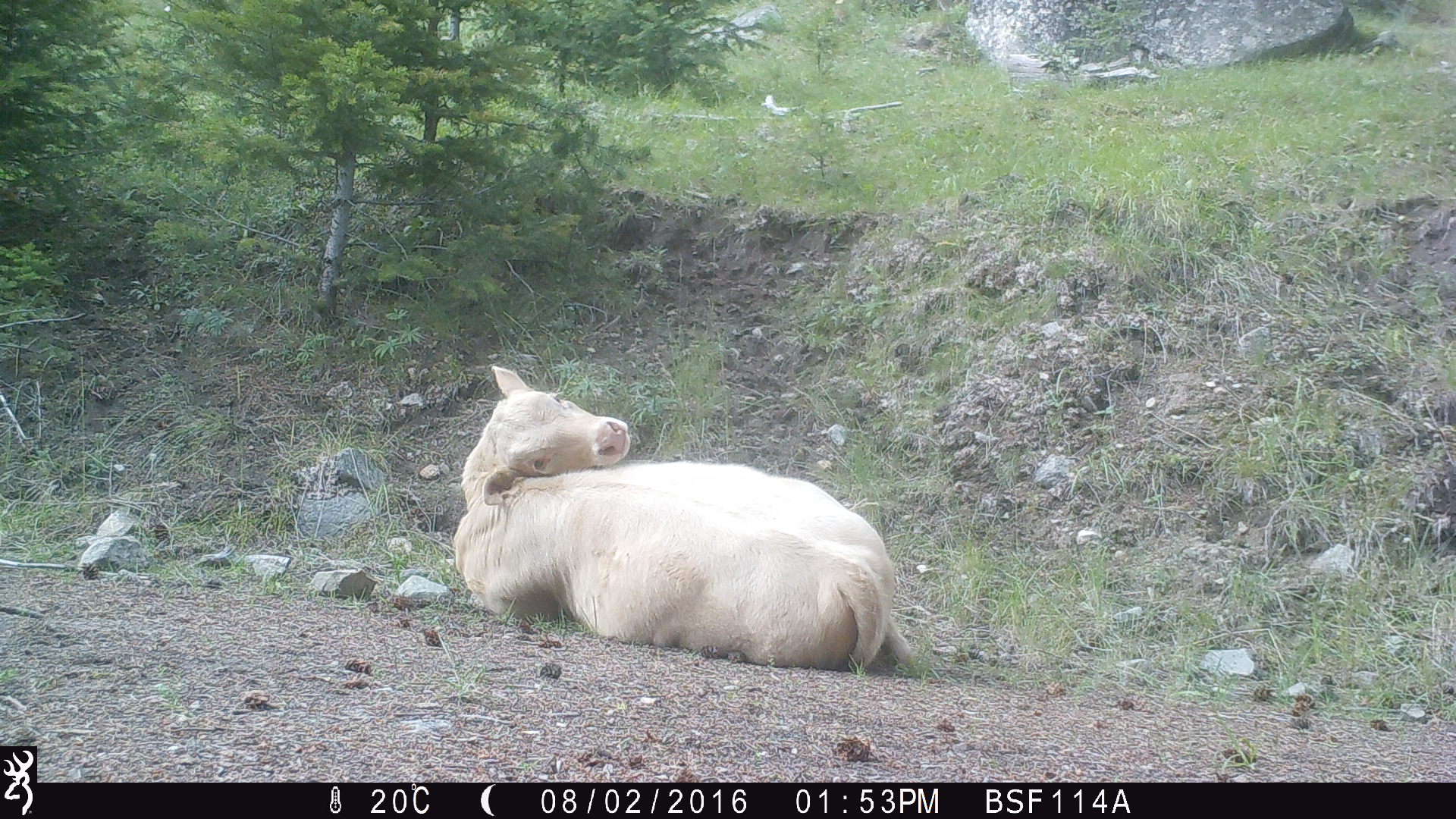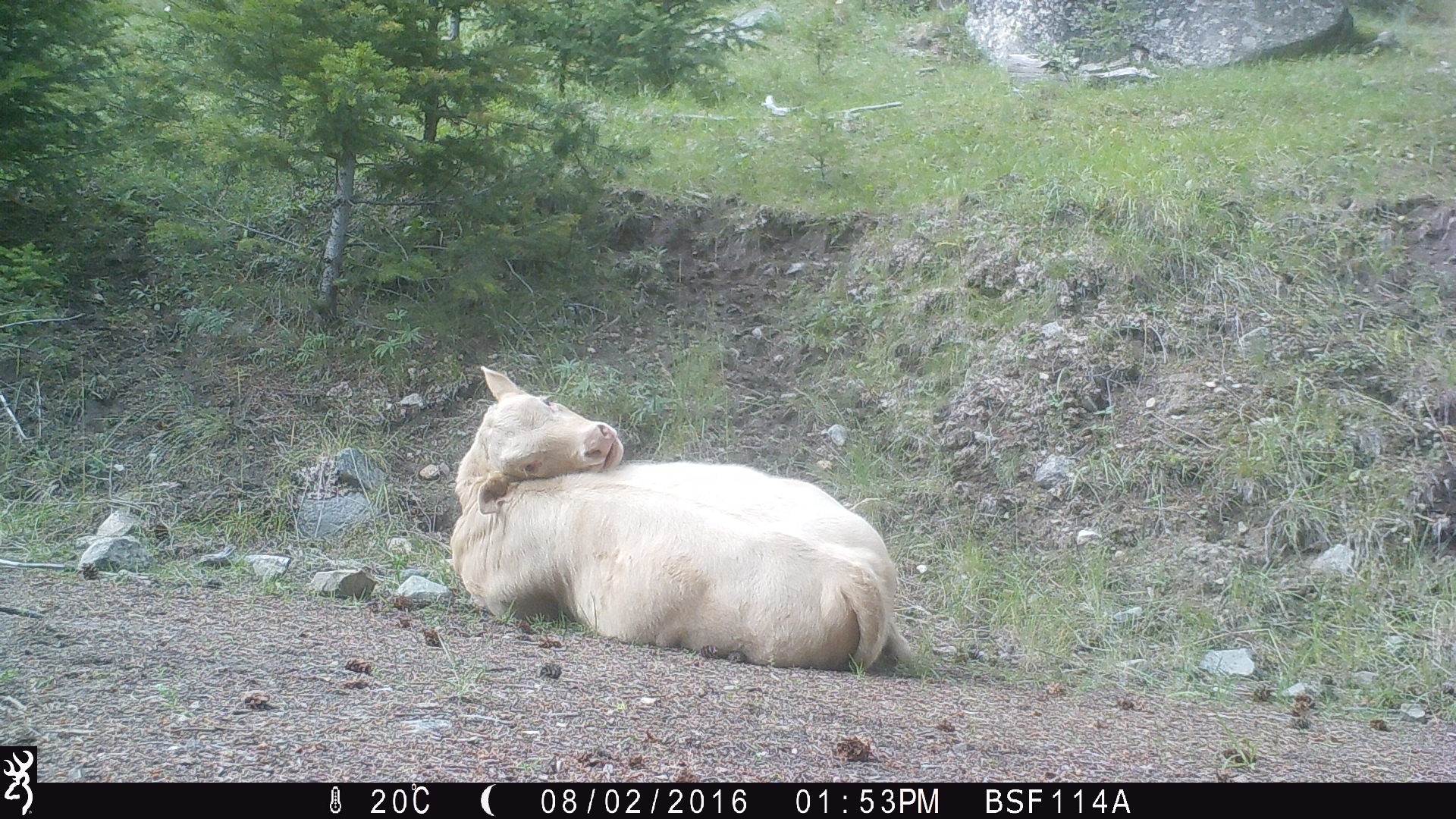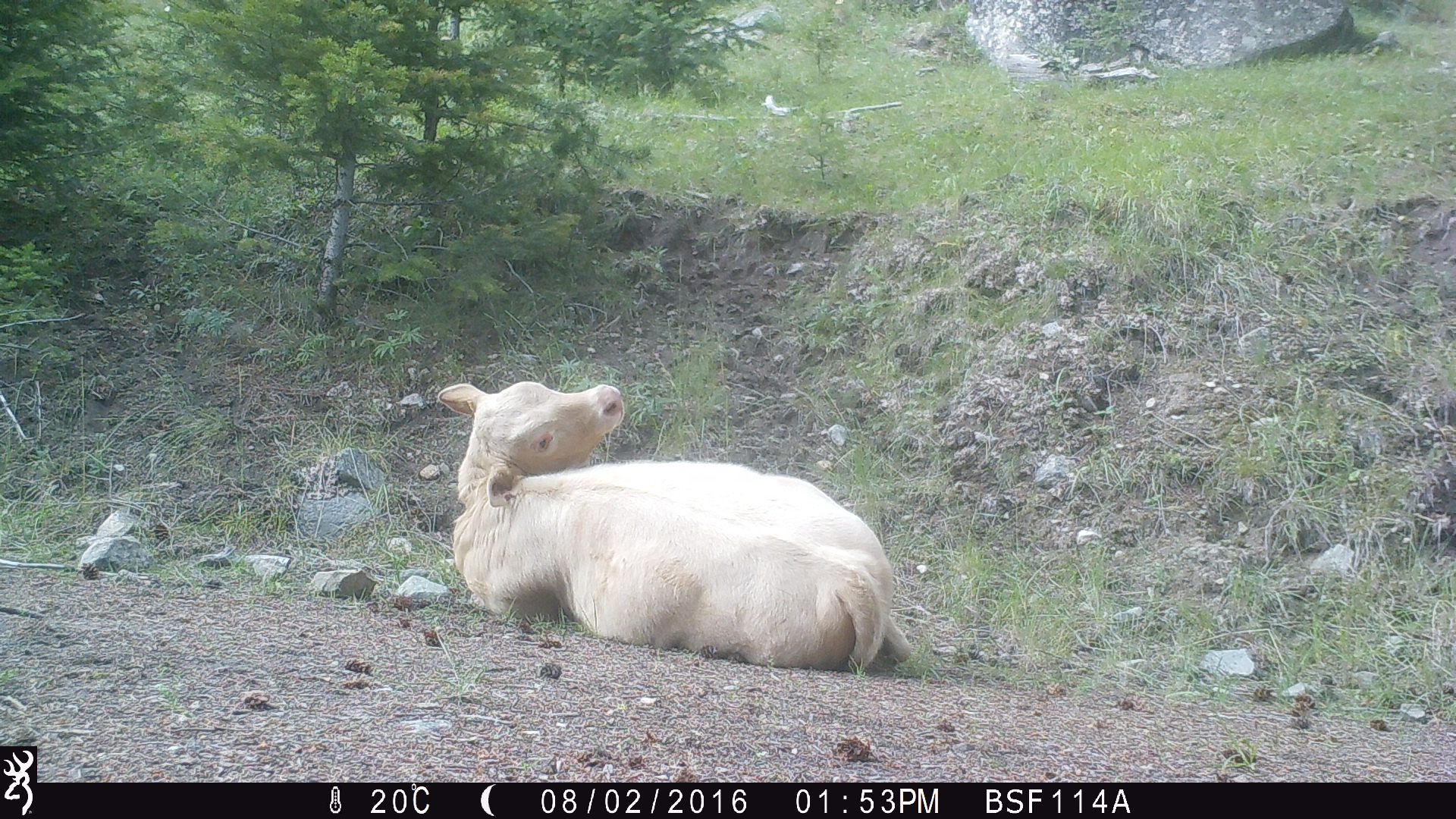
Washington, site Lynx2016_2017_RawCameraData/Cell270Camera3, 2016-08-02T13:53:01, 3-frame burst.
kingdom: Animalia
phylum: Chordata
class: Mammalia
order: Artiodactyla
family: Bovidae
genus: Bos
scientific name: Bos taurus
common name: domestic cattle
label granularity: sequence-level